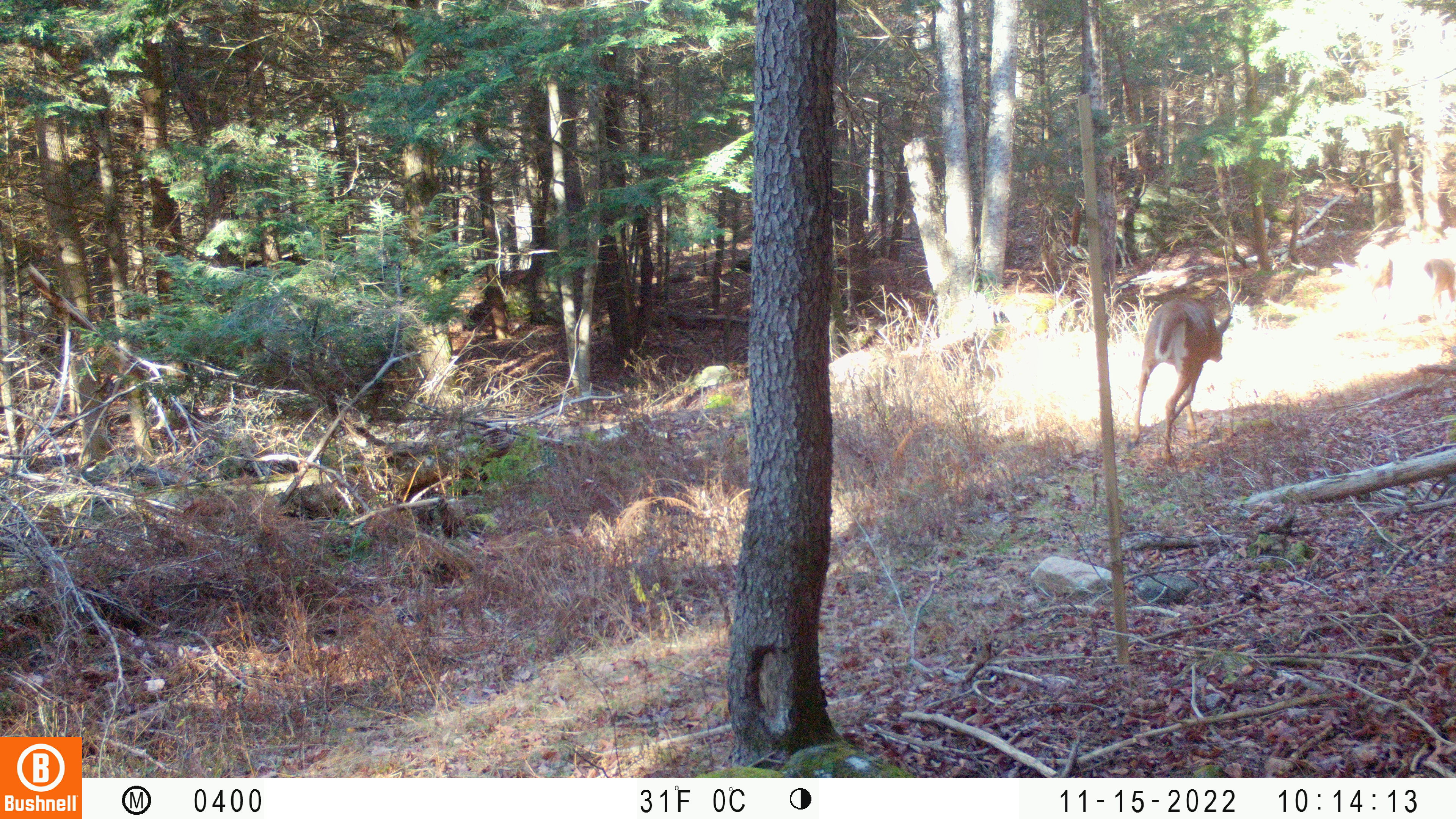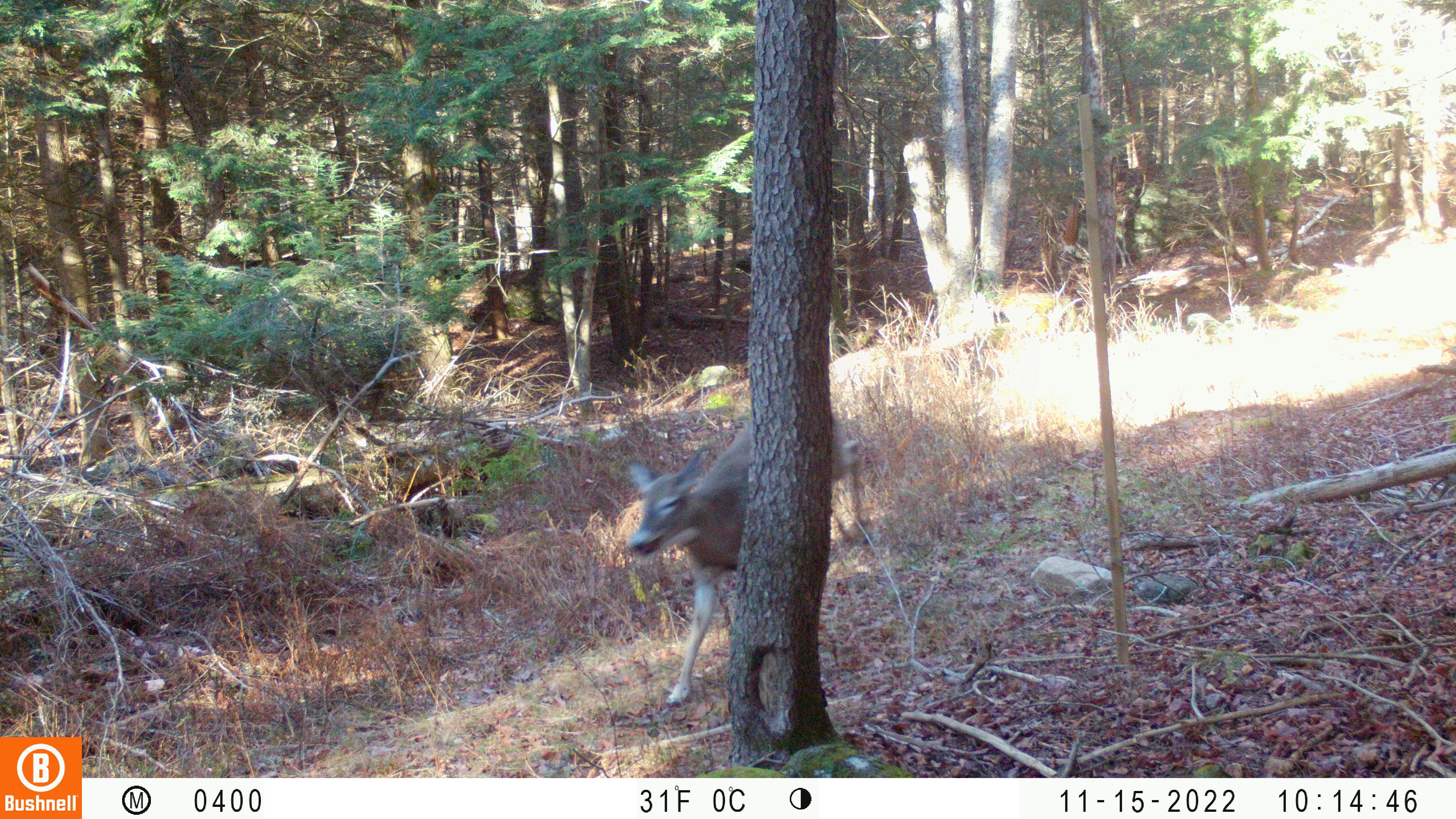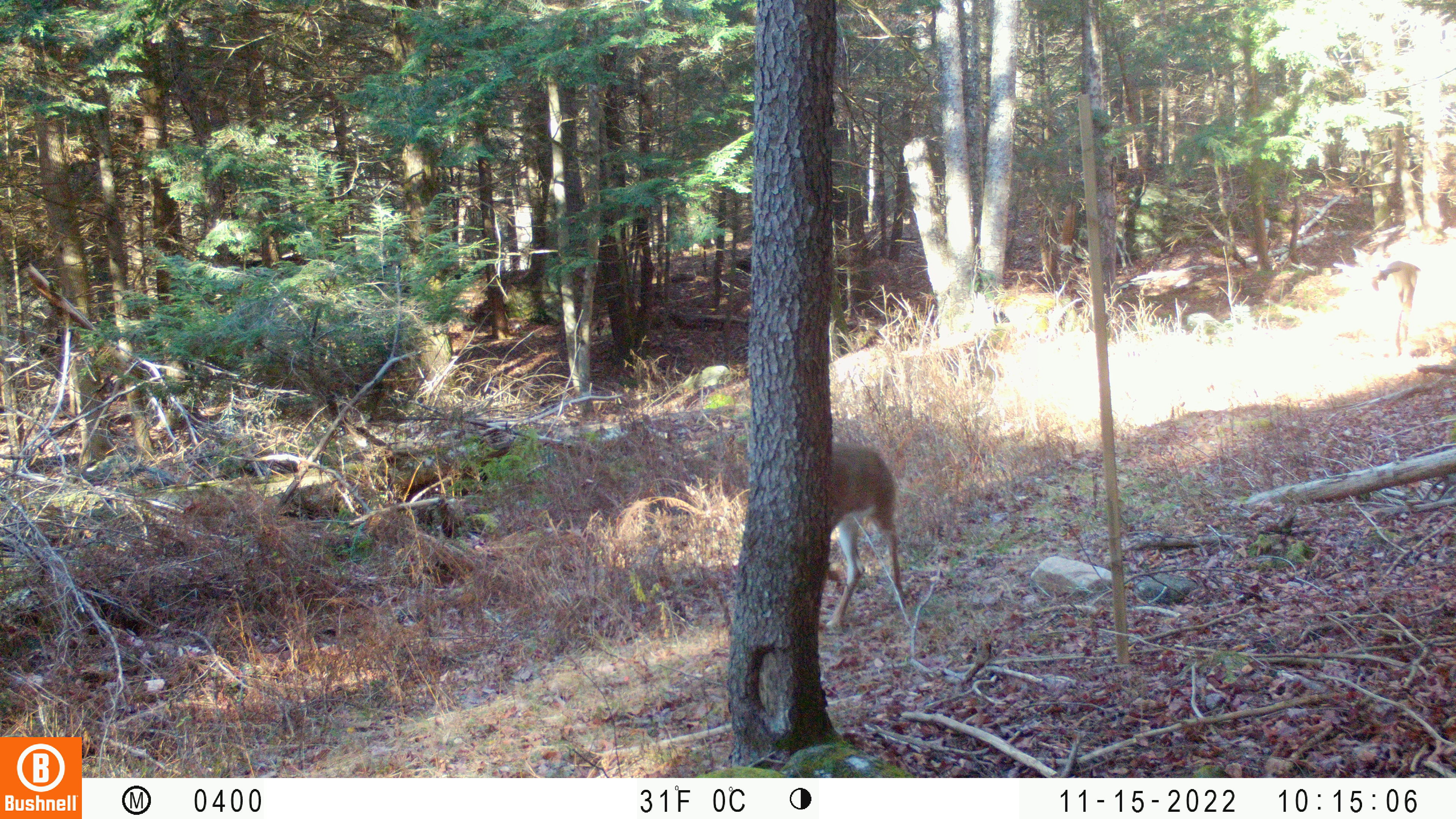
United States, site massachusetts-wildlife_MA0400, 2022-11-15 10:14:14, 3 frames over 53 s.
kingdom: Animalia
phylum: Chordata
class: Mammalia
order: Artiodactyla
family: Cervidae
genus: Odocoileus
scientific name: Odocoileus virginianus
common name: white-tailed deer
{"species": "white-tailed deer (Odocoileus virginianus)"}